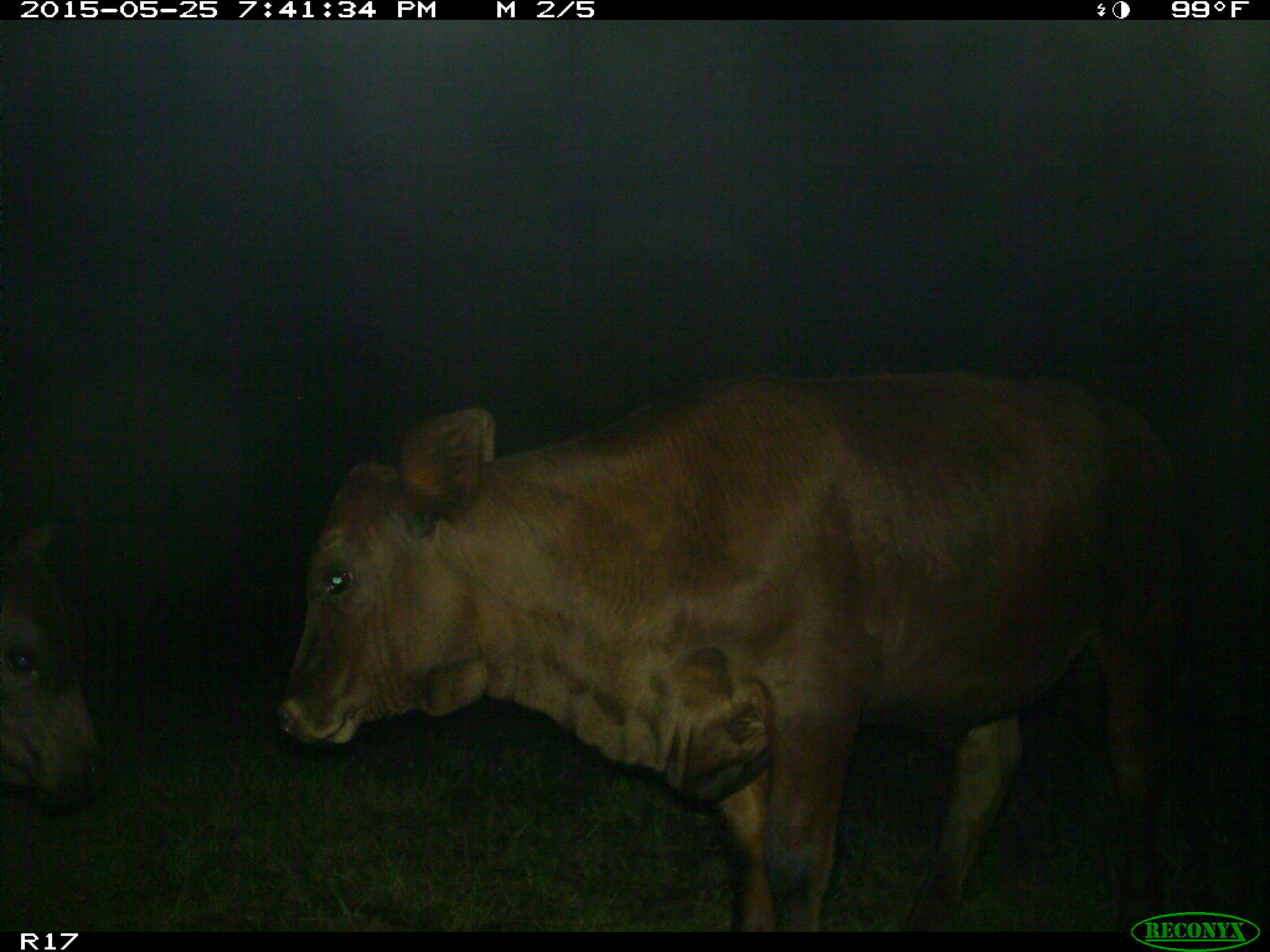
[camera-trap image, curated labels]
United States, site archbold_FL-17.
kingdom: Animalia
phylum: Chordata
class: Mammalia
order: Artiodactyla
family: Bovidae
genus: Bos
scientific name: Bos taurus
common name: domestic cow